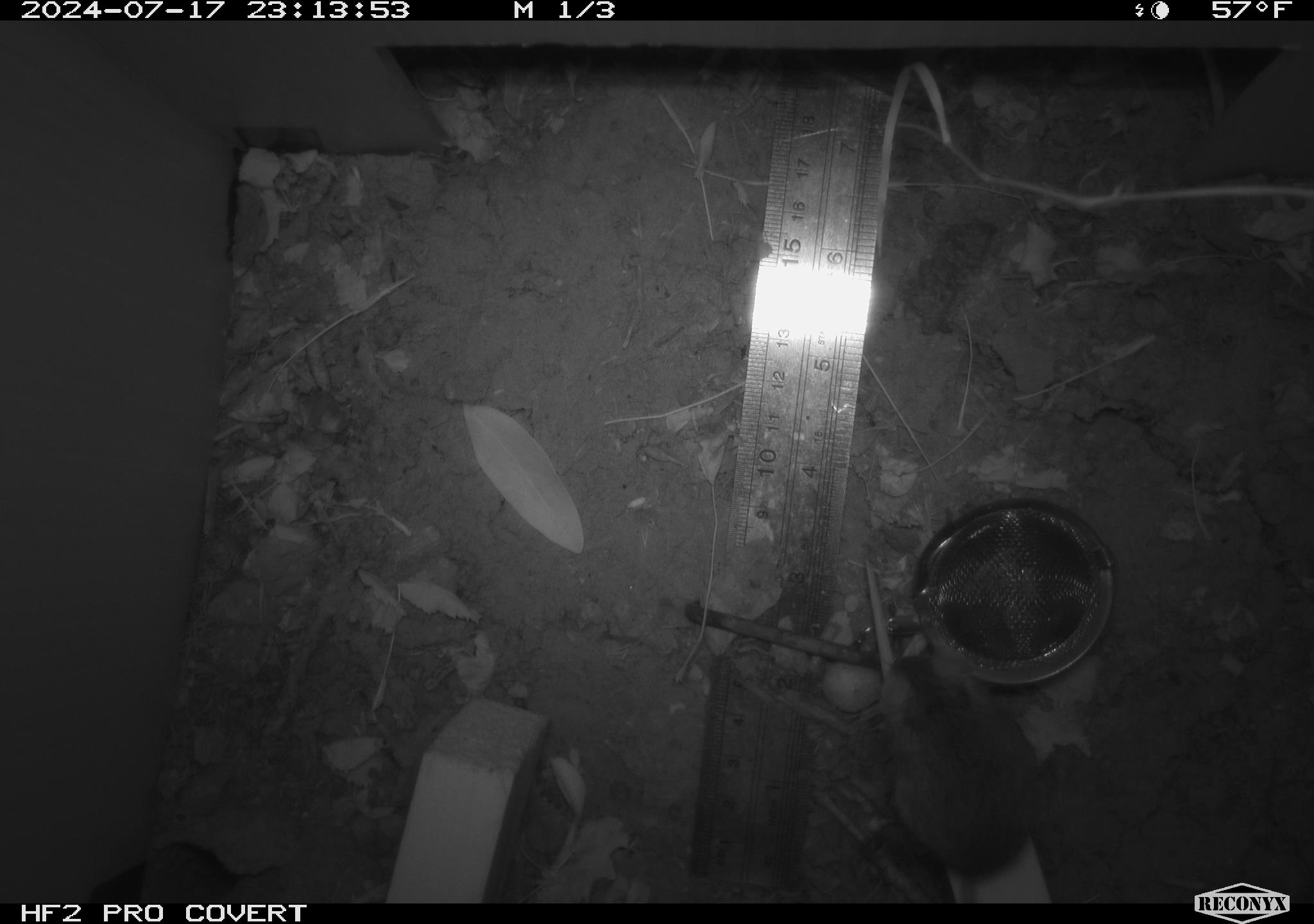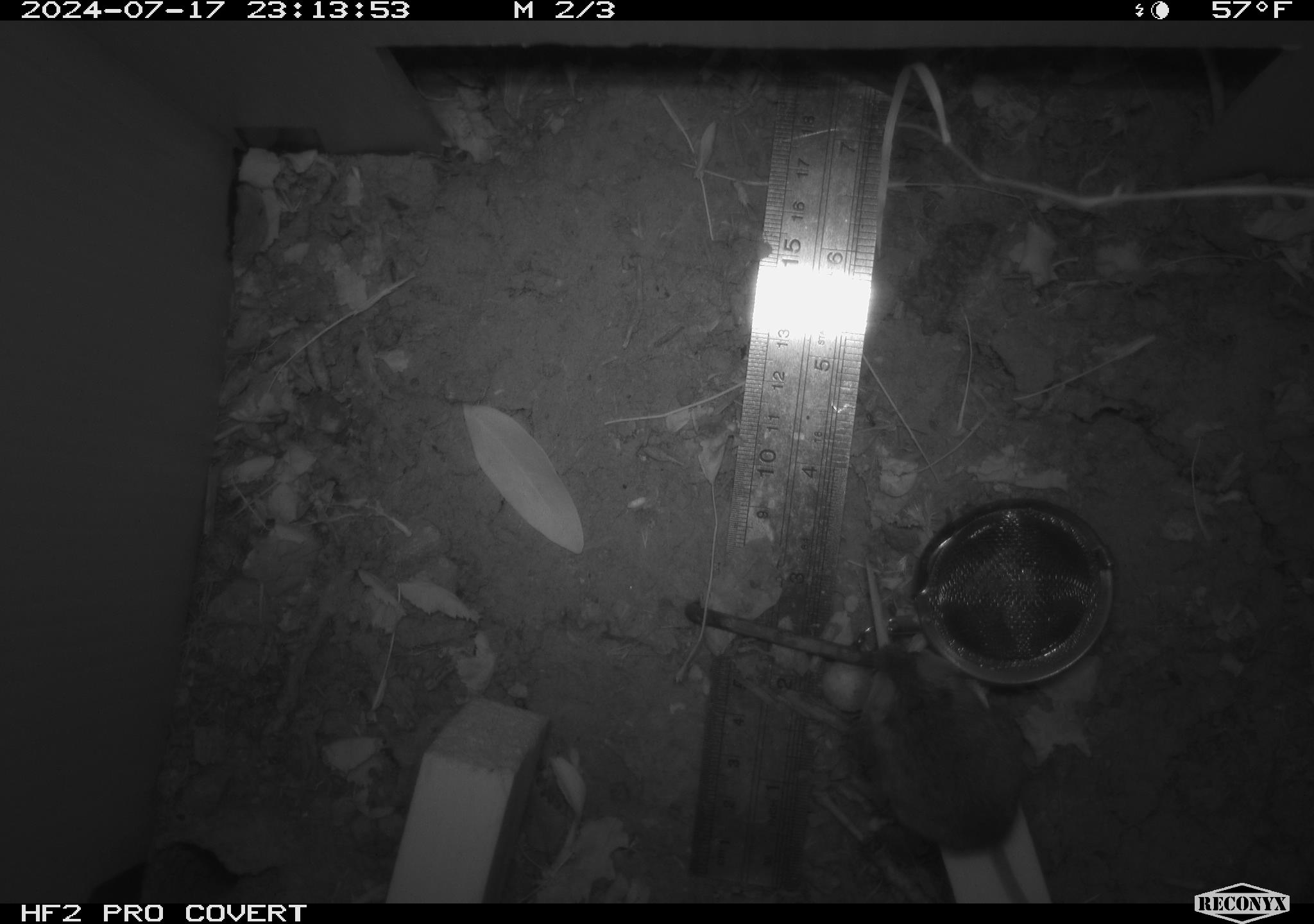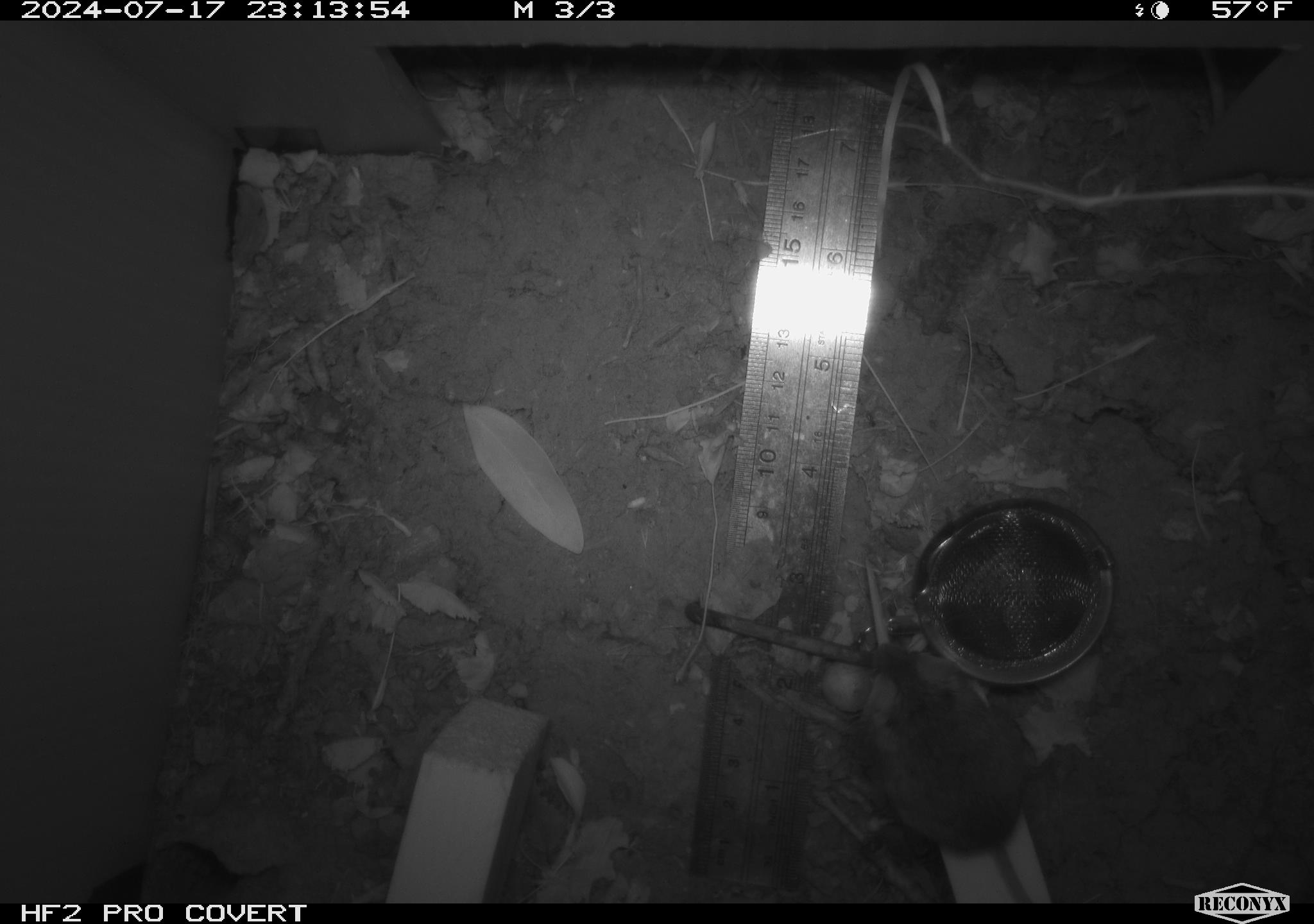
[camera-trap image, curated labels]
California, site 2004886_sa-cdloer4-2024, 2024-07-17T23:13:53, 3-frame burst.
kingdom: Animalia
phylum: Chordata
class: Mammalia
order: Rodentia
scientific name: Rodentia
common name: rodent